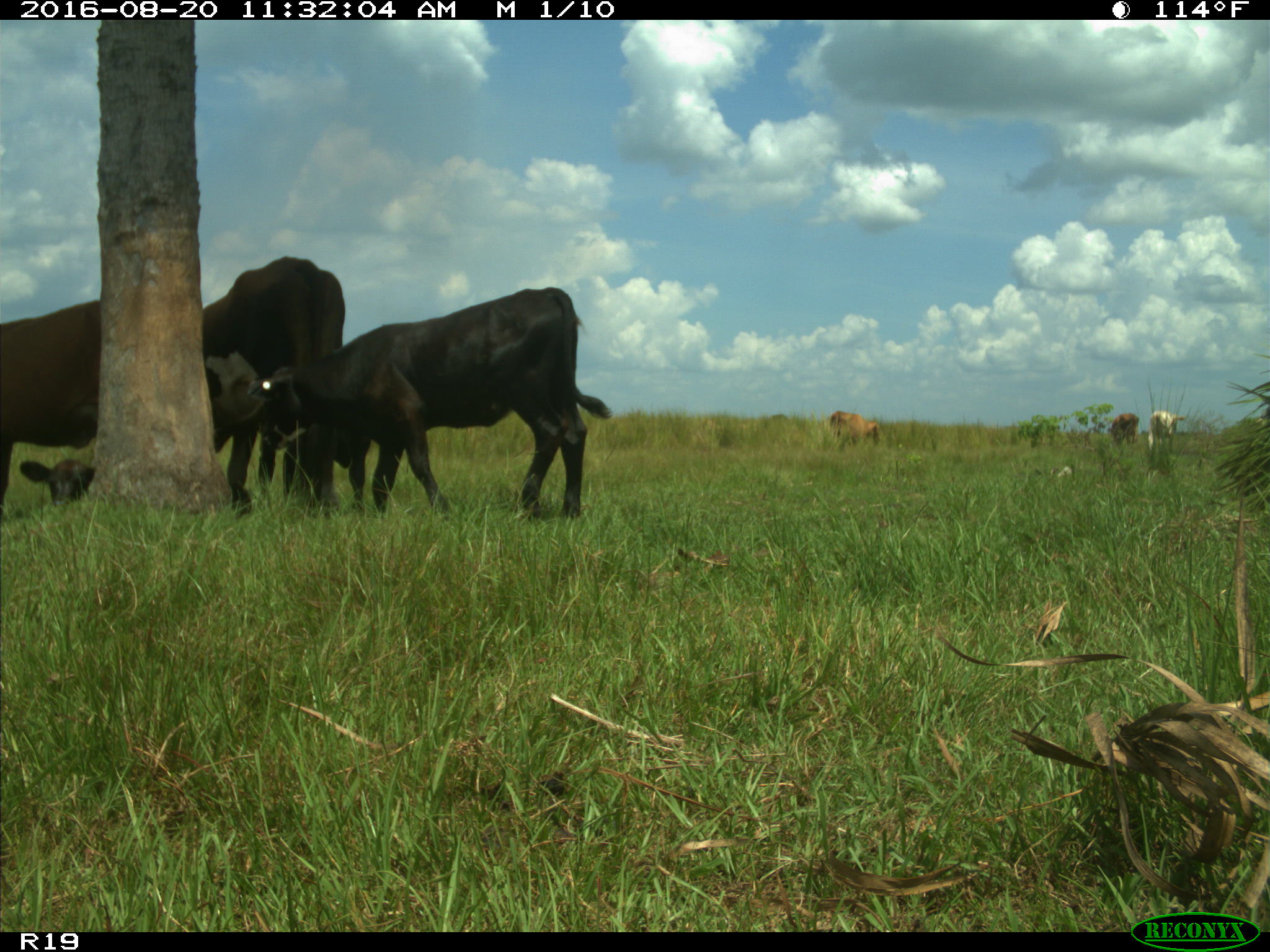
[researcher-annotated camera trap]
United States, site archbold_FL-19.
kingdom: Animalia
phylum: Chordata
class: Mammalia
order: Artiodactyla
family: Bovidae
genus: Bos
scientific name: Bos taurus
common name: domestic cow